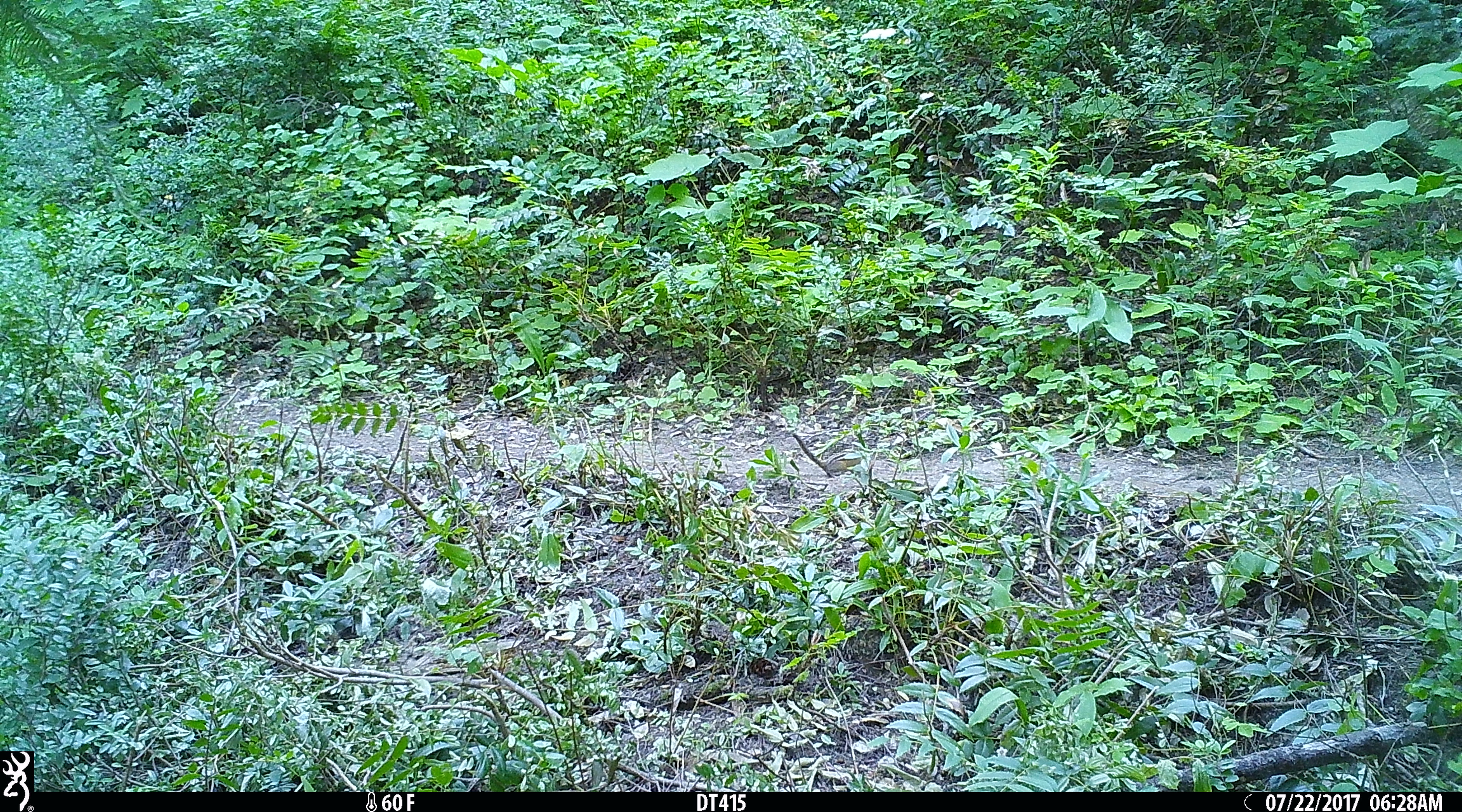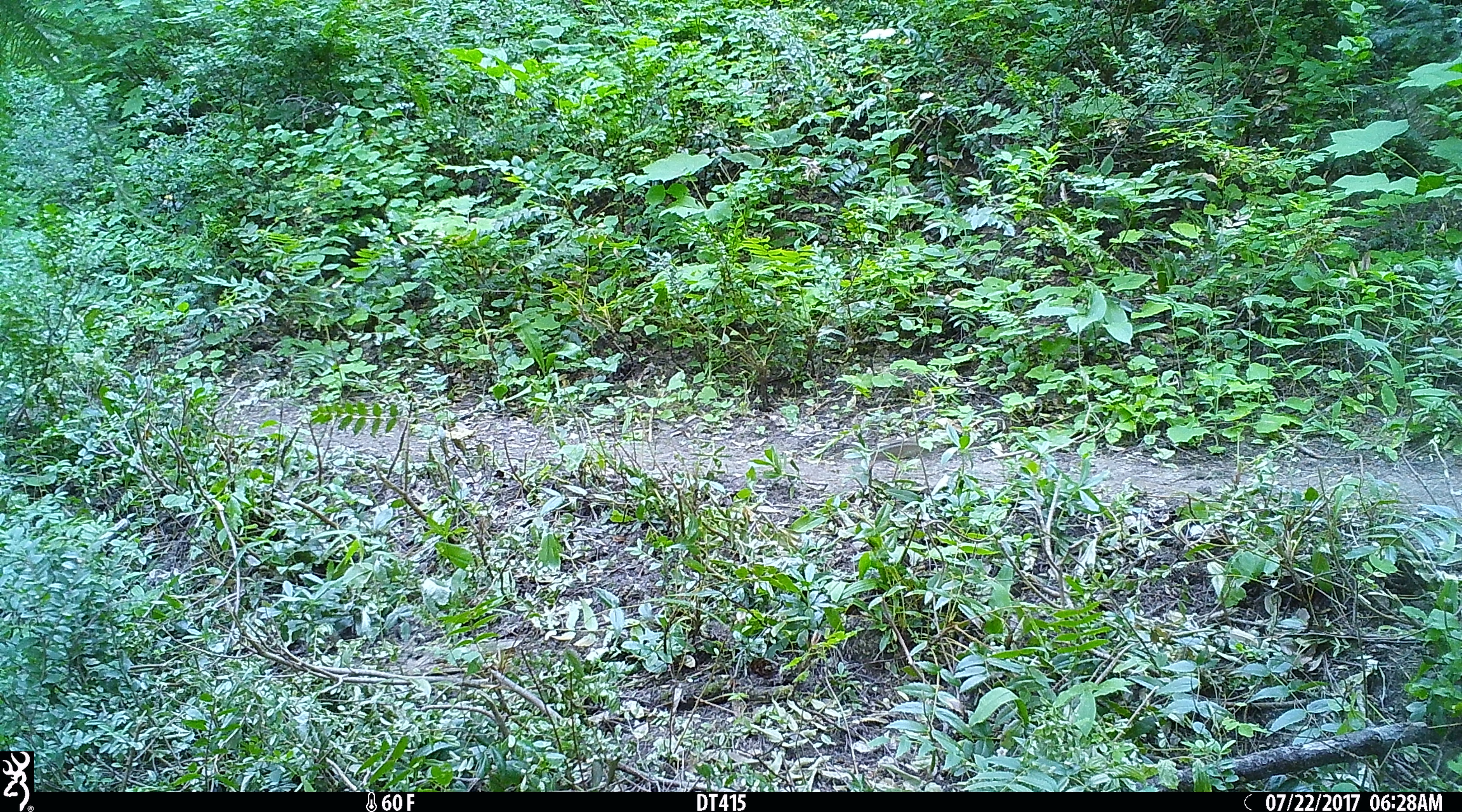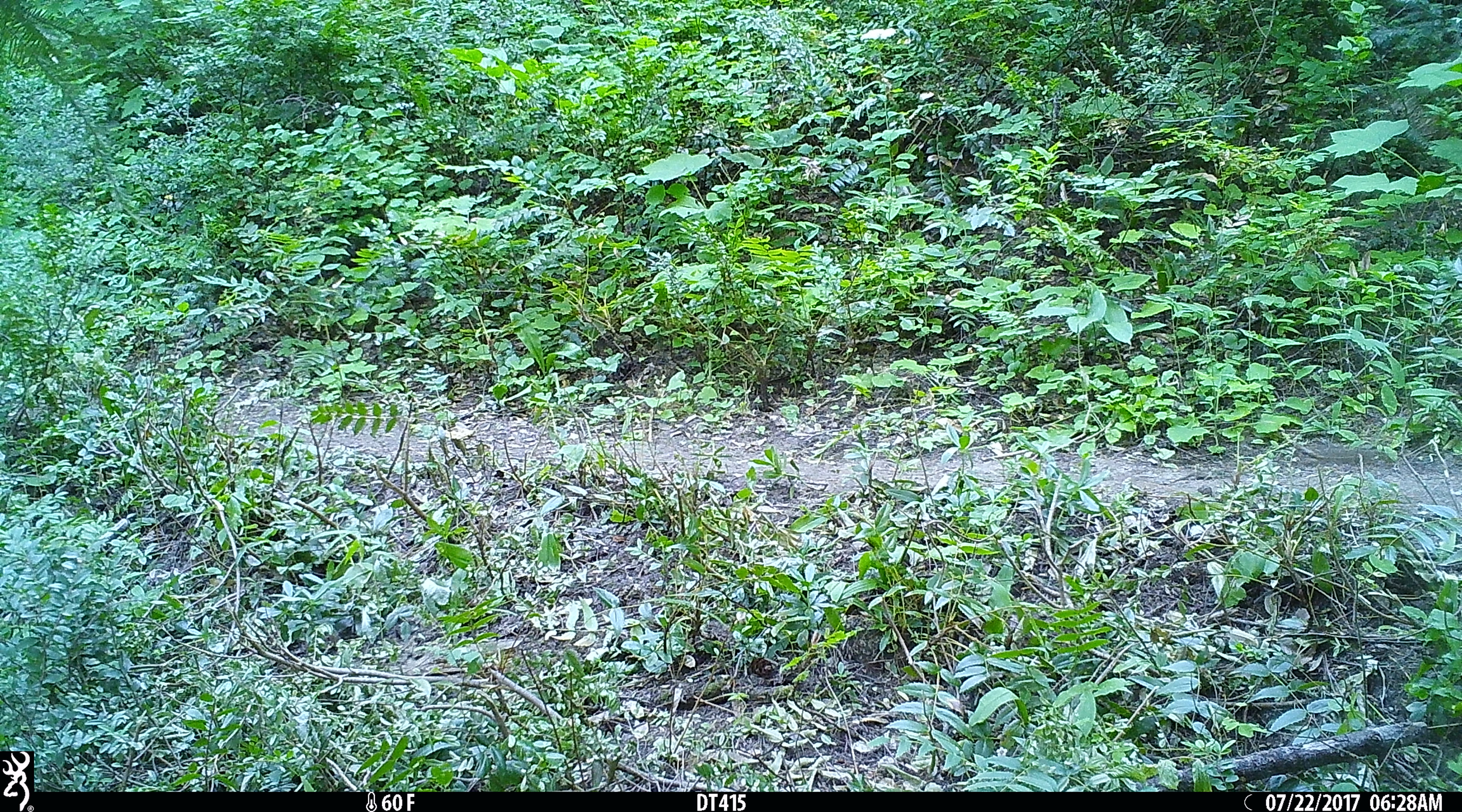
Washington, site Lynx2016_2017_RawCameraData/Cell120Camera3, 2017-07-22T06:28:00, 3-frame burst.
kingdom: Animalia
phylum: Chordata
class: Mammalia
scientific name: Mammalia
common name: small mammal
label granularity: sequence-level